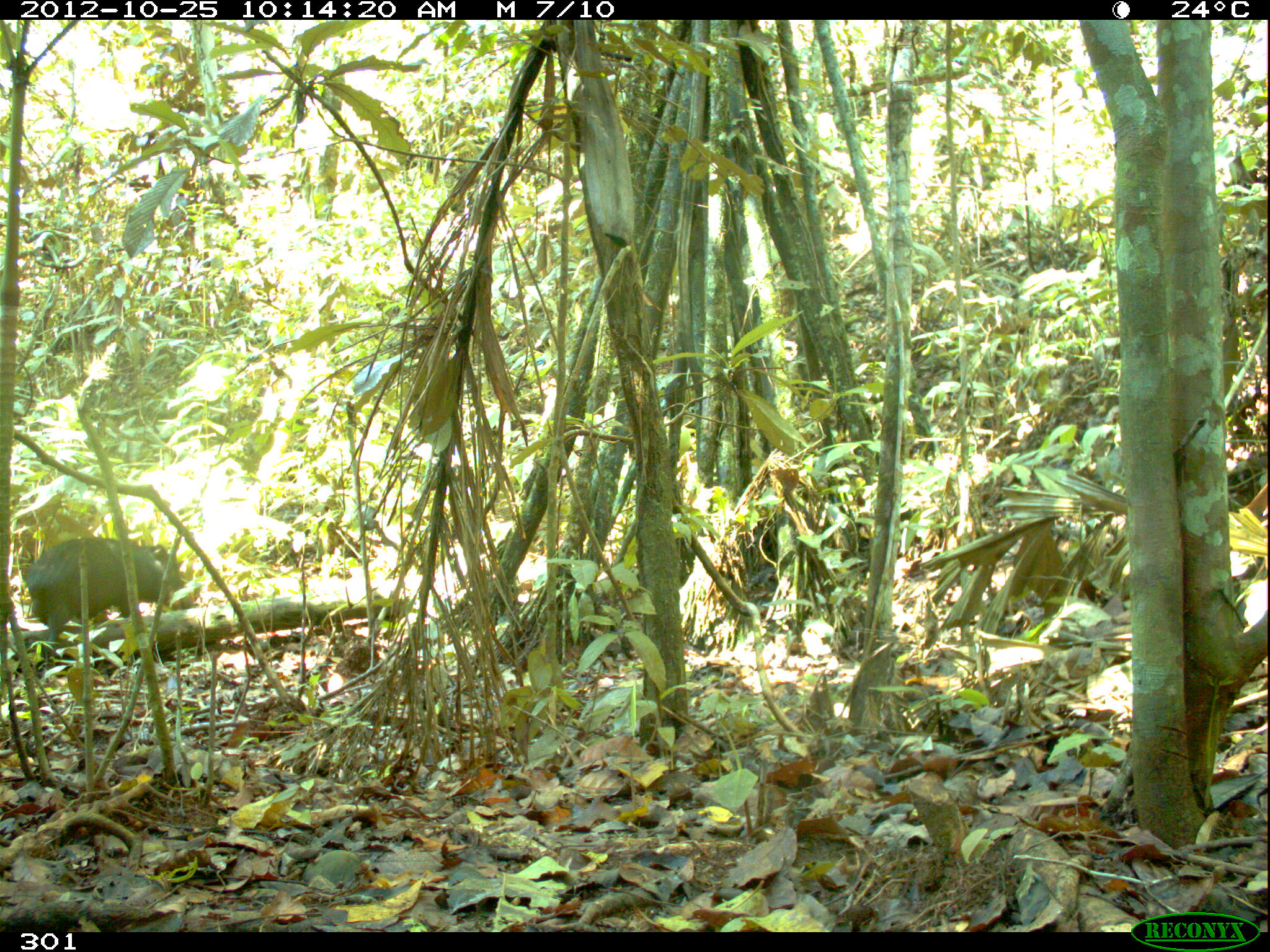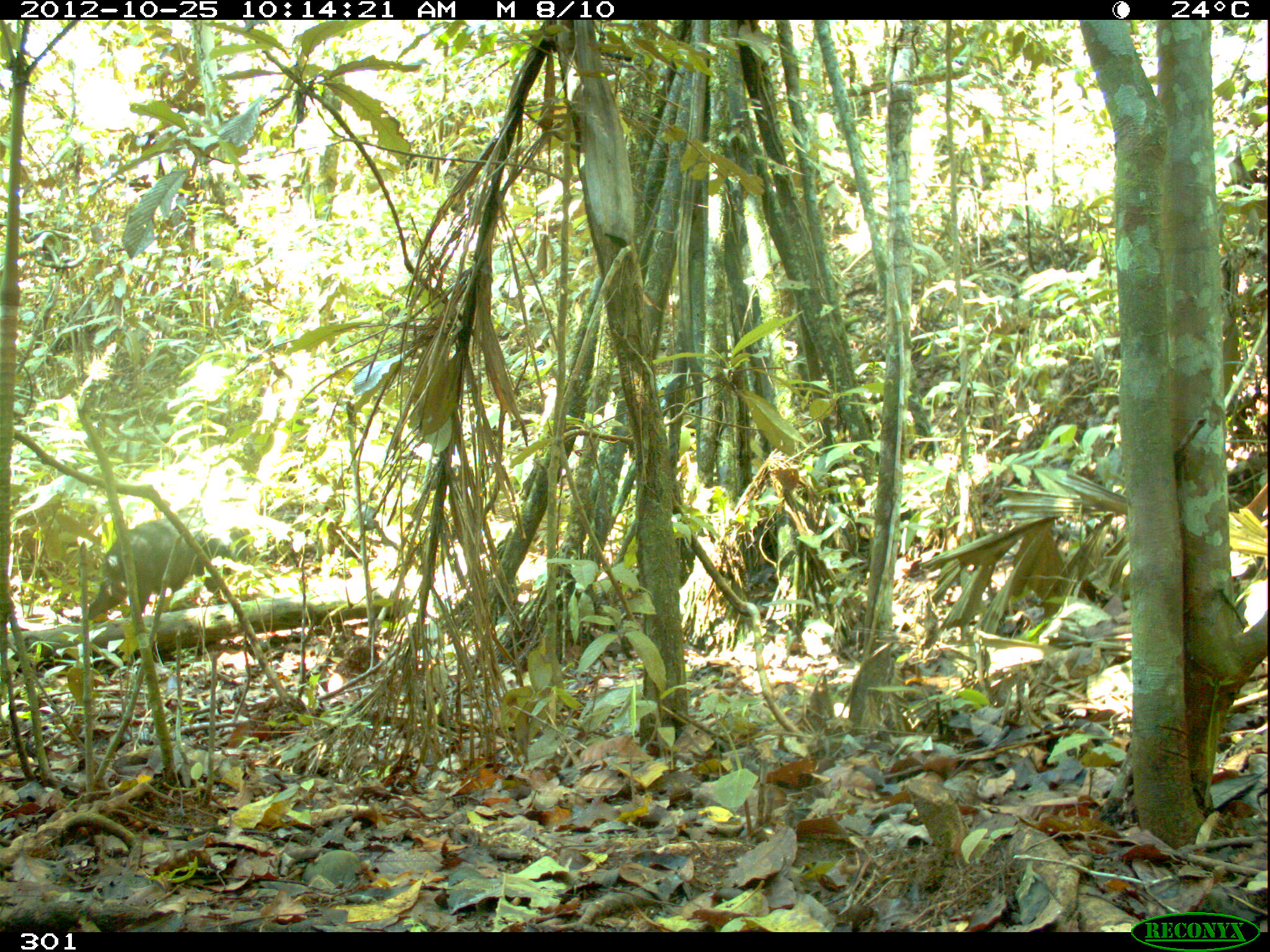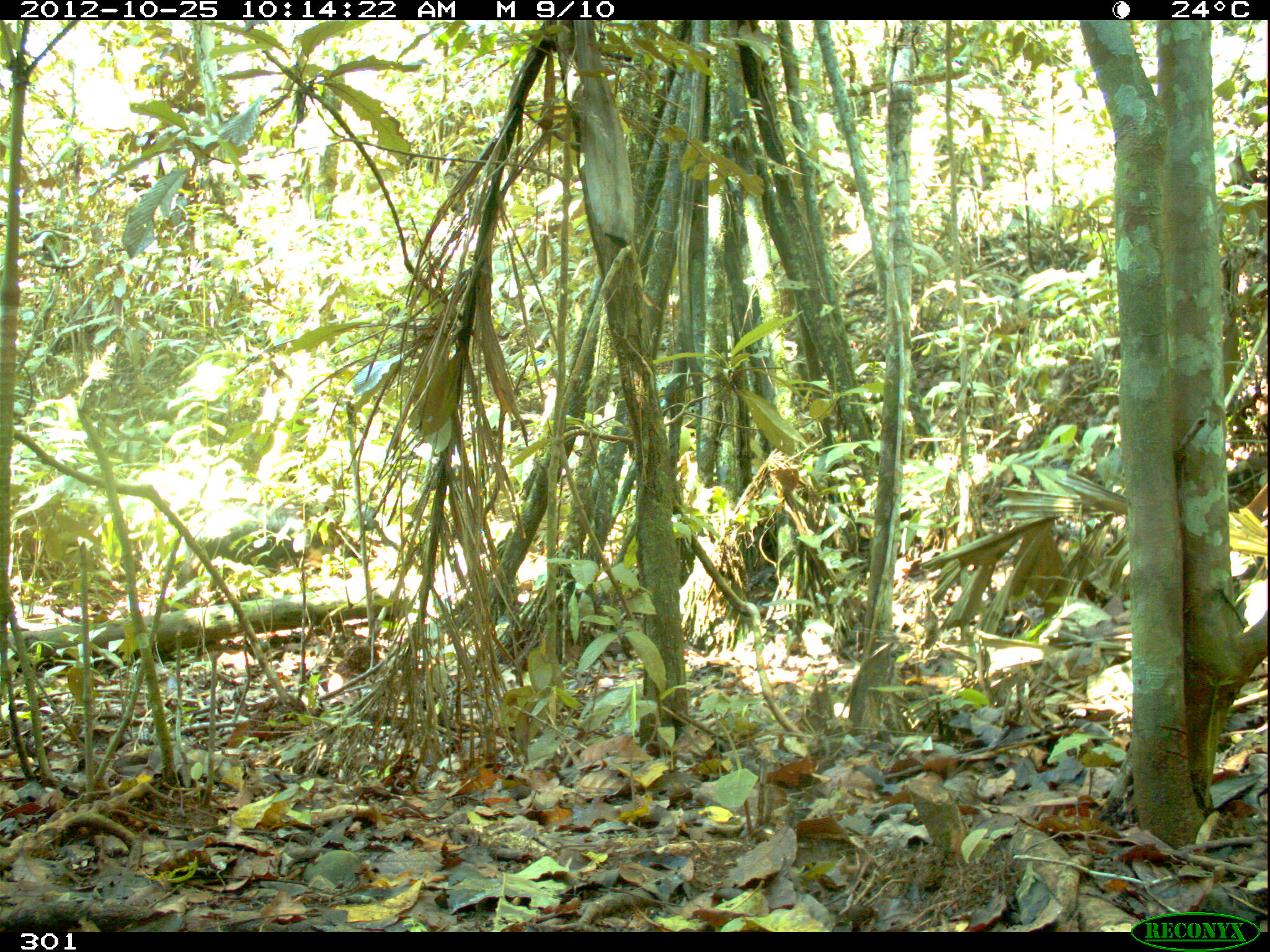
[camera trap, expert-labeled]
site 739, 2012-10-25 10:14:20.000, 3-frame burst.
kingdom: Animalia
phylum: Chordata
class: Mammalia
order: Artiodactyla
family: Tayassuidae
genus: Tayassu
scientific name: Tayassu pecari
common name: white-lipped peccary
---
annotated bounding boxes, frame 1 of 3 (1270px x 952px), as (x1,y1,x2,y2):
tayassu pecari: (27,532,189,659)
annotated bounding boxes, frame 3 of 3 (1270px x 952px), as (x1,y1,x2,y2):
tayassu pecari: (170,504,331,589)